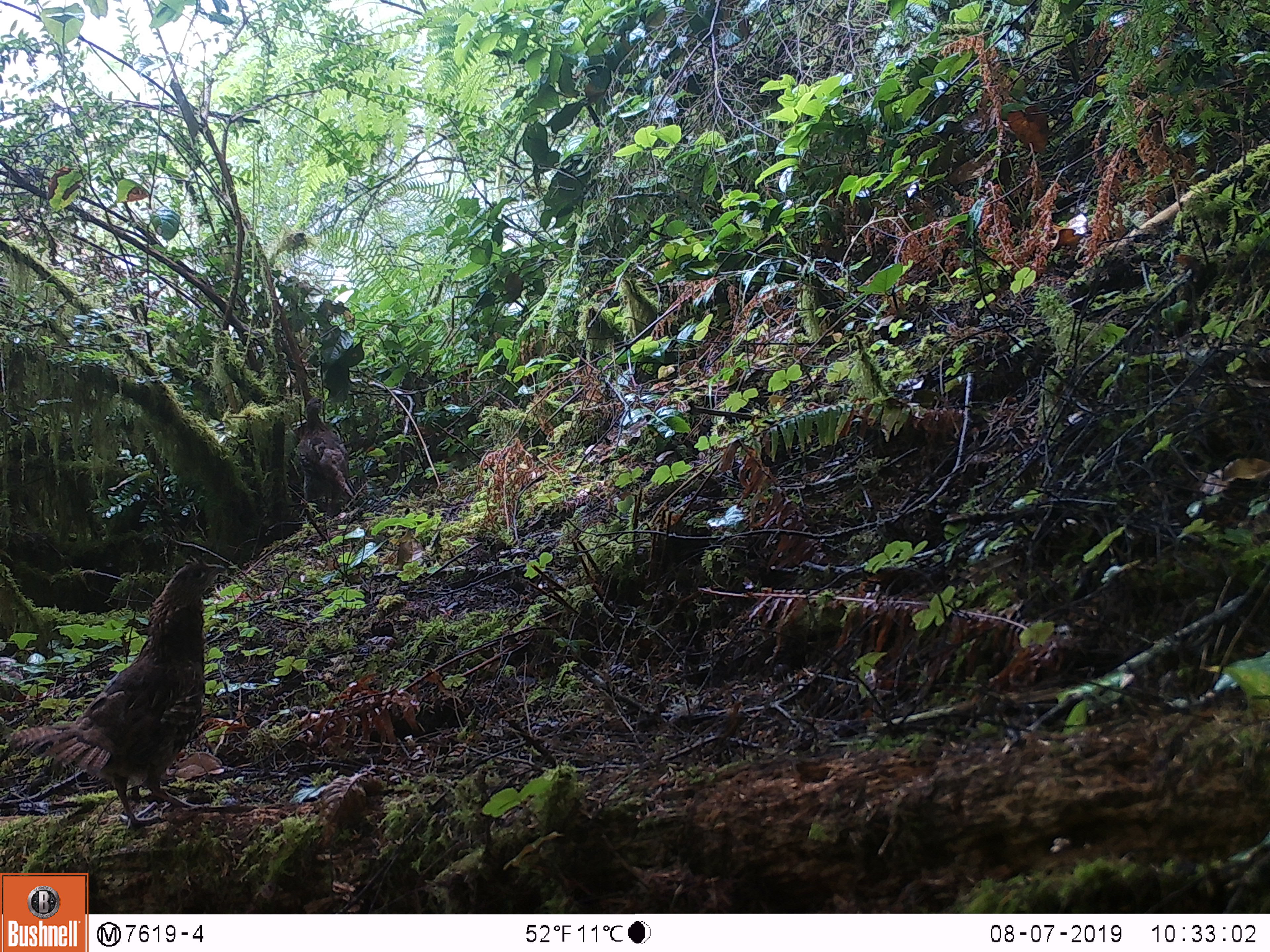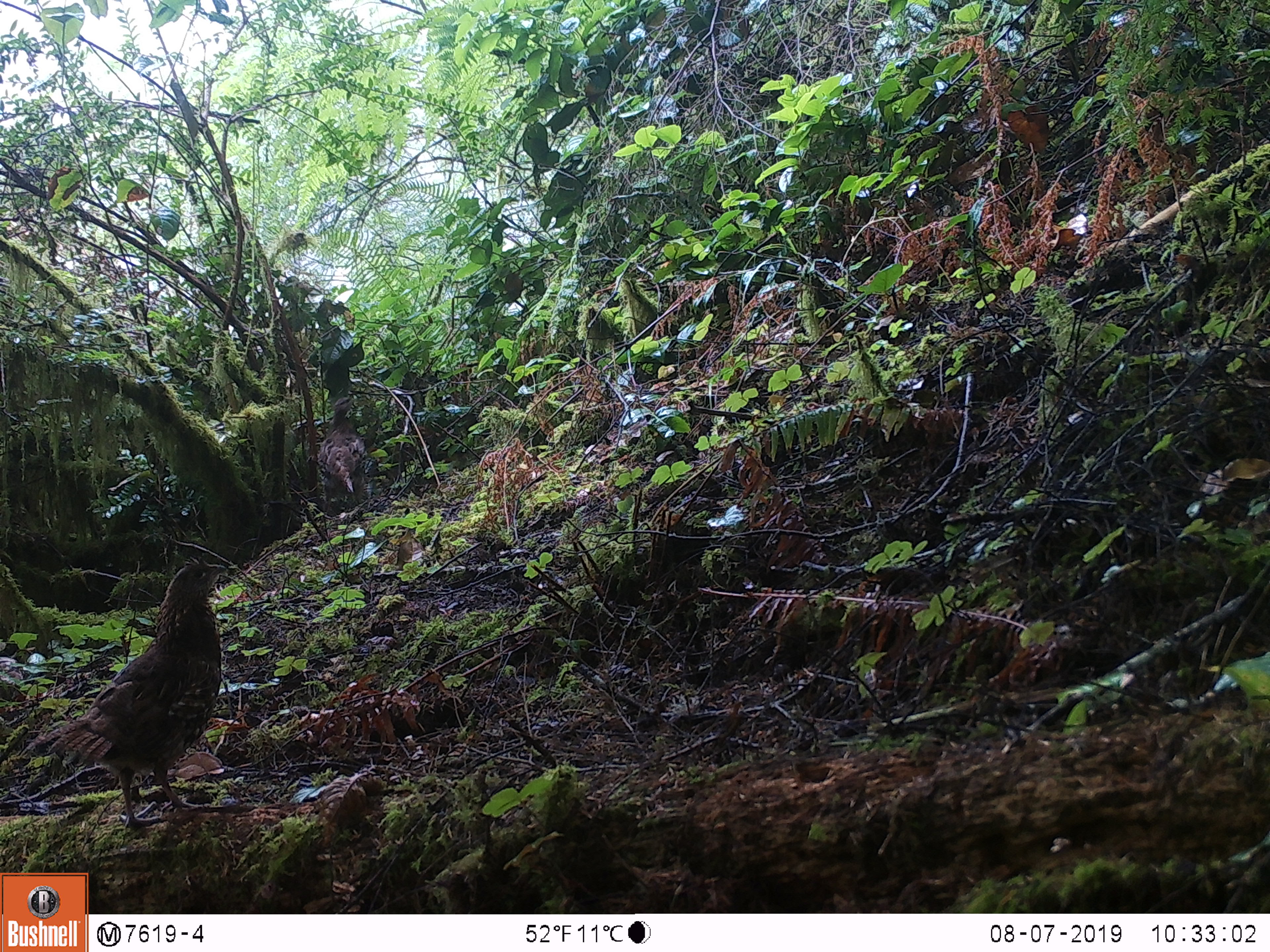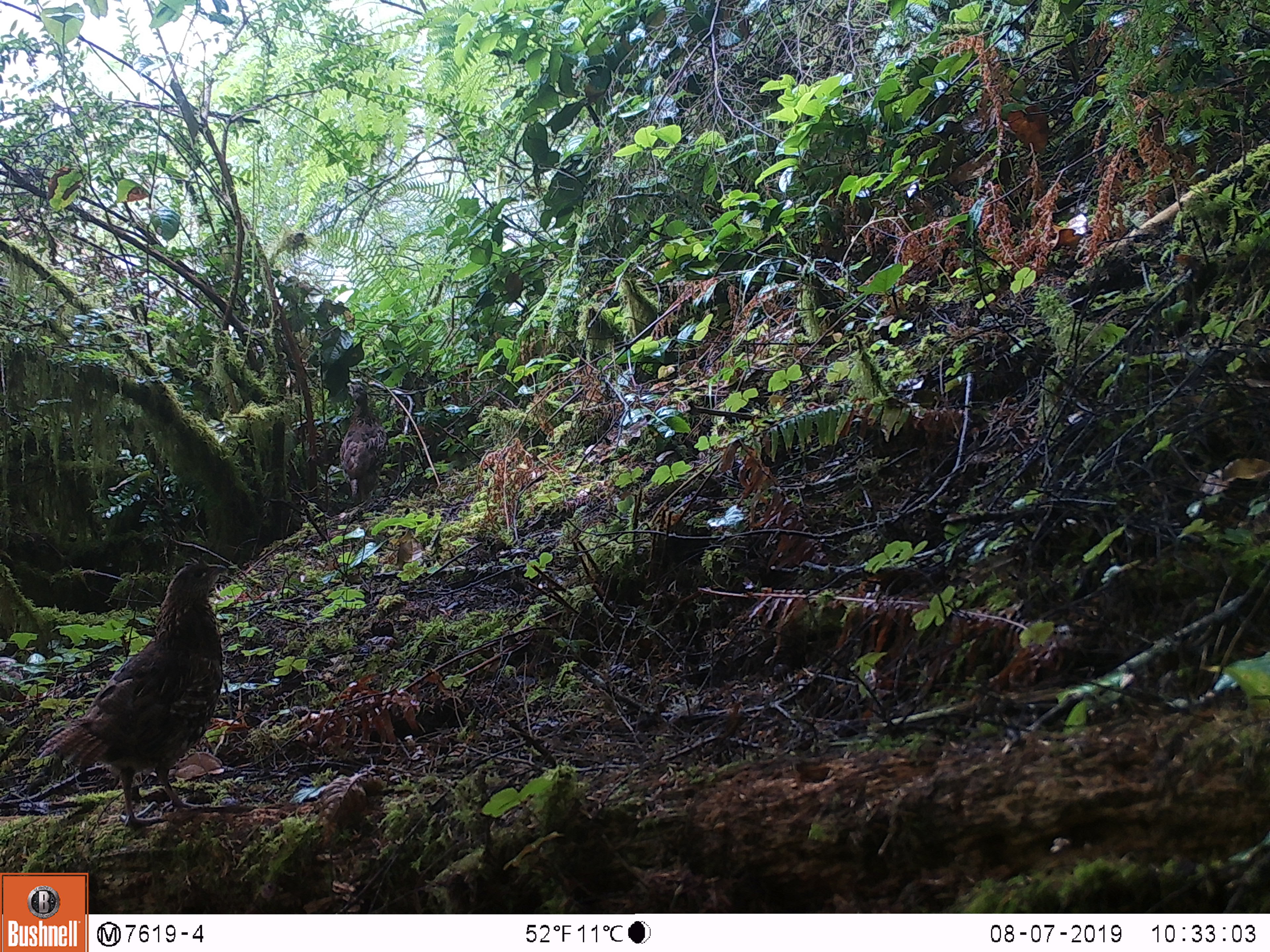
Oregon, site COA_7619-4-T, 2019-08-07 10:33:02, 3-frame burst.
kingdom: Animalia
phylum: Chordata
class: Aves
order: Galliformes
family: Phasianidae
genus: Bonasa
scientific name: Bonasa umbellus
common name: ruffed grouse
Ruffed grouse (Bonasa umbellus).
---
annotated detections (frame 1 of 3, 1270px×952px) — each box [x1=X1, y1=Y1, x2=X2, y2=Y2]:
ruffed grouse: [x1=9, y1=550, x2=236, y2=837]; [x1=289, y1=391, x2=371, y2=515]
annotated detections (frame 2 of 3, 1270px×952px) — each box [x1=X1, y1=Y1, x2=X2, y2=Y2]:
ruffed grouse: [x1=16, y1=548, x2=240, y2=839]; [x1=311, y1=387, x2=376, y2=526]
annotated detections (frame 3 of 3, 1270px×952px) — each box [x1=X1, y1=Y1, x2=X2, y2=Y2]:
ruffed grouse: [x1=26, y1=550, x2=243, y2=839]; [x1=335, y1=372, x2=388, y2=519]